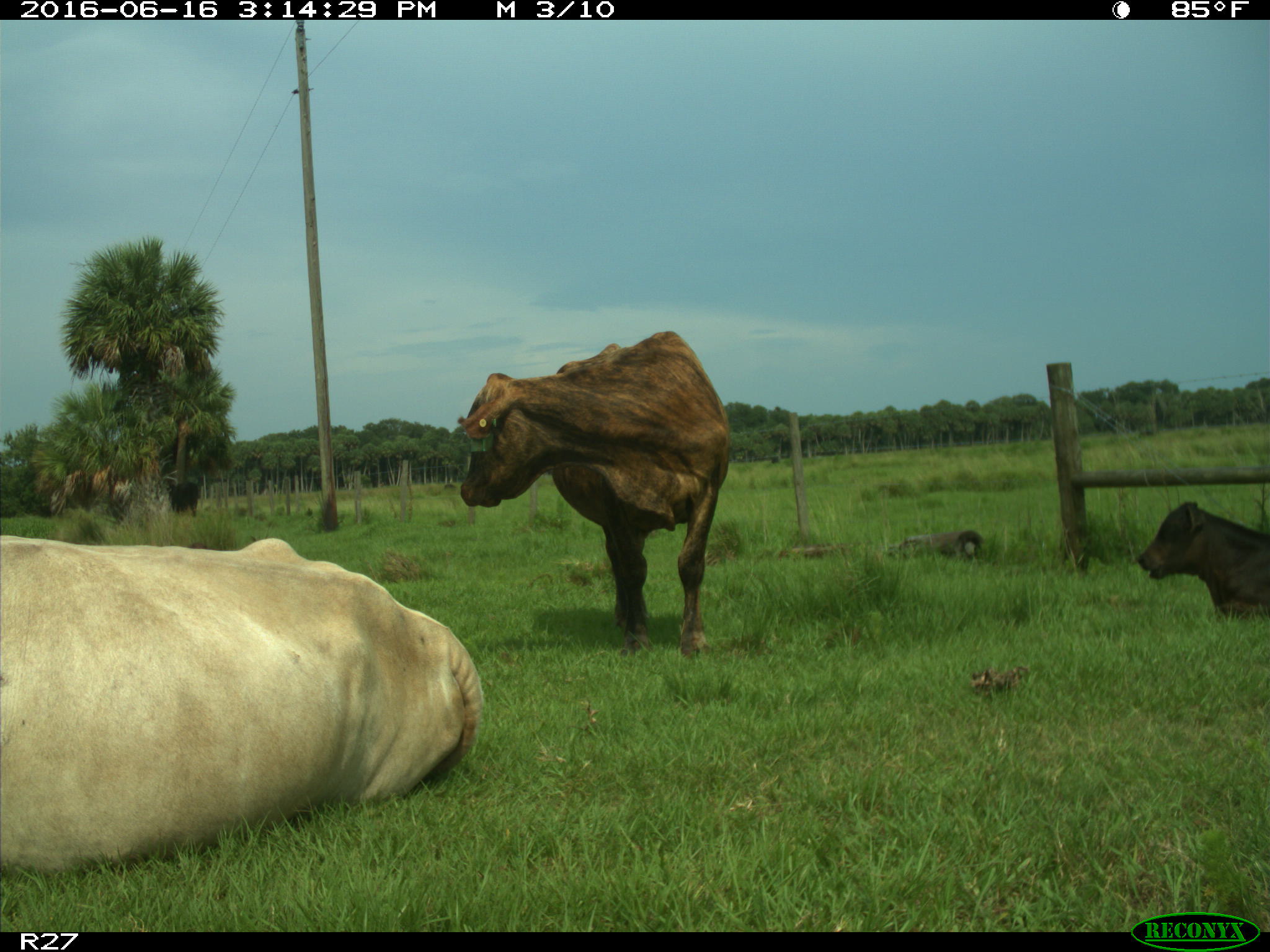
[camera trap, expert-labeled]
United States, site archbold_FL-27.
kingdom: Animalia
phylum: Chordata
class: Mammalia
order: Artiodactyla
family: Bovidae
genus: Bos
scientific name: Bos taurus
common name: domestic cow